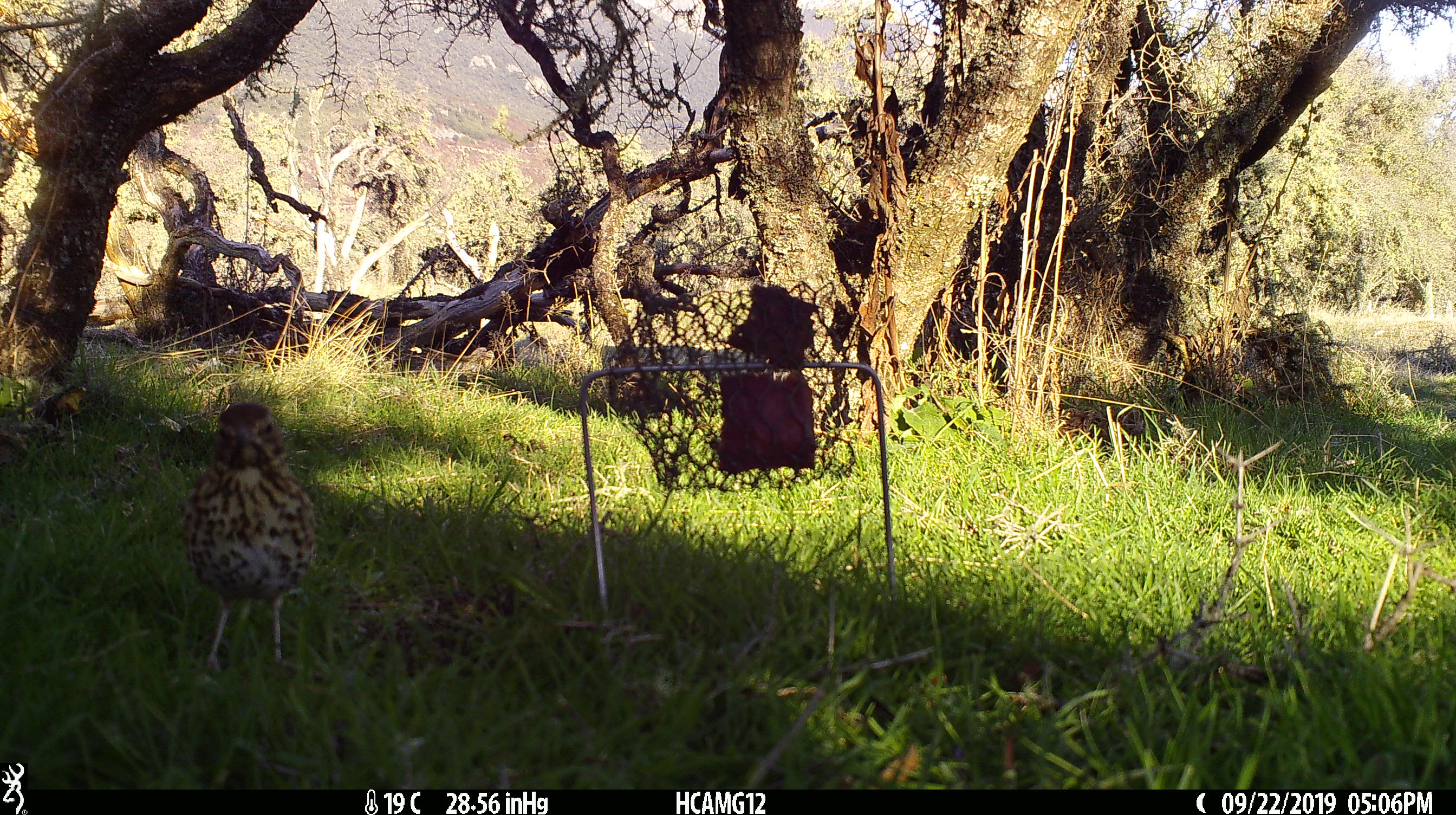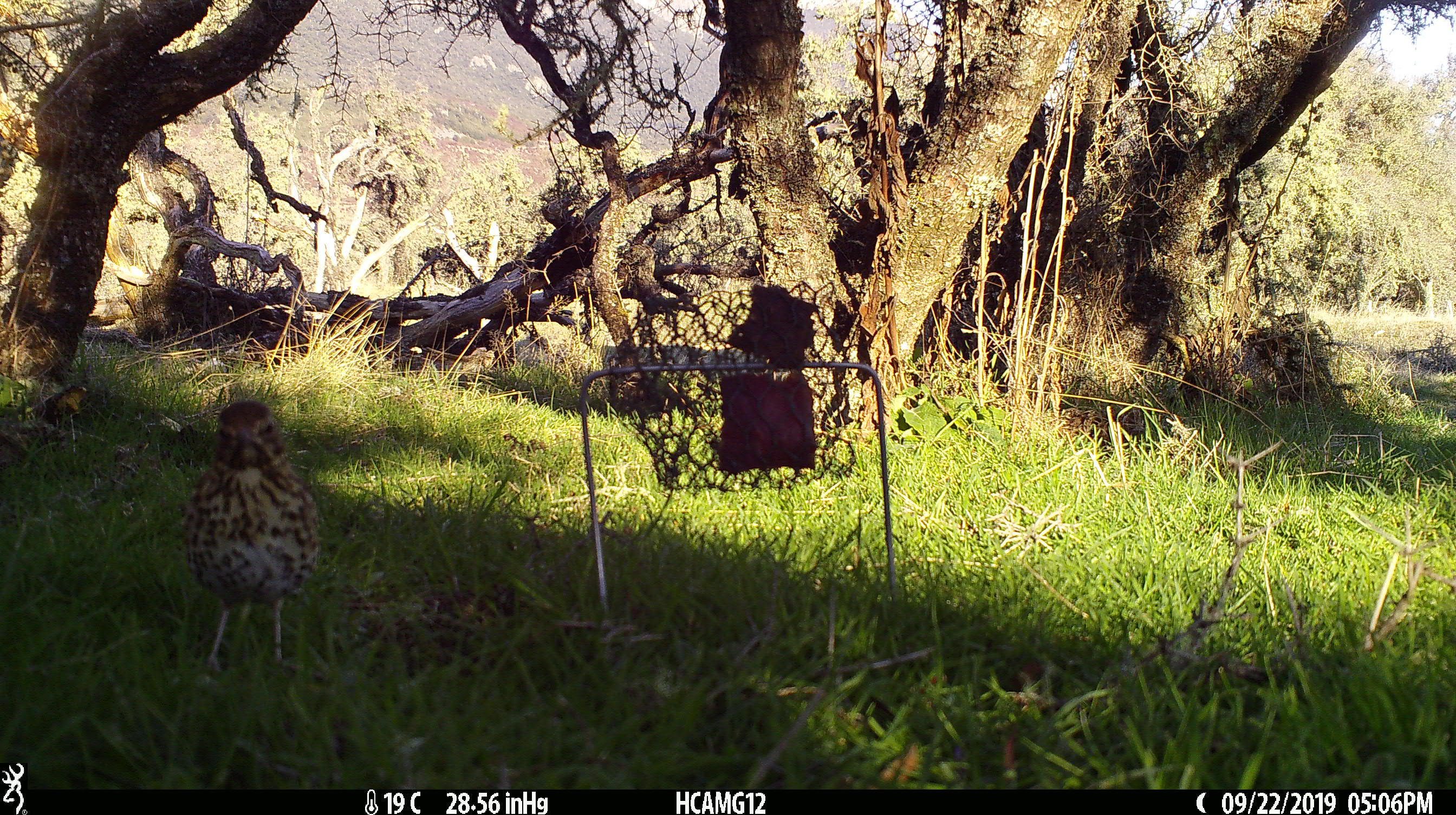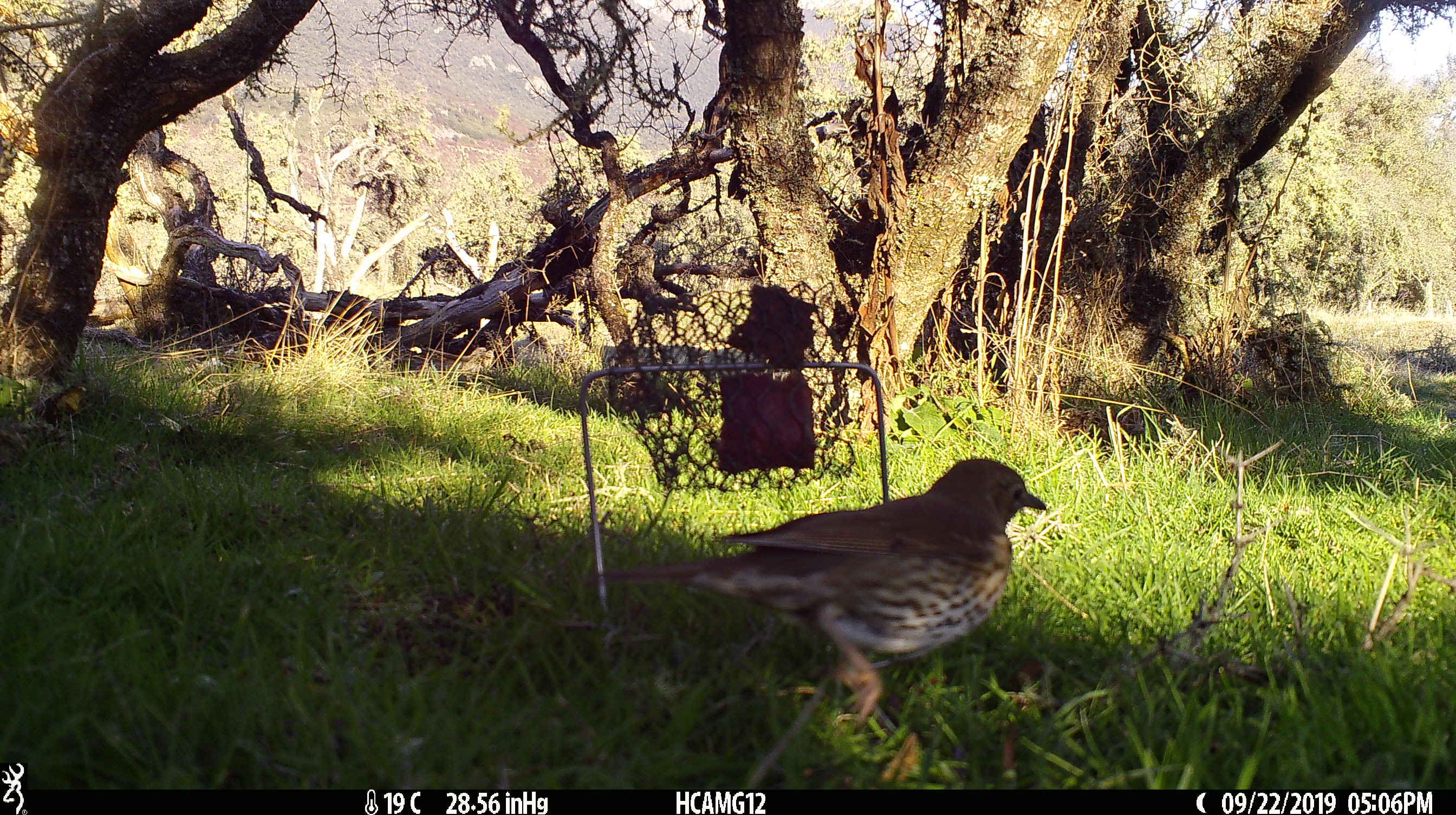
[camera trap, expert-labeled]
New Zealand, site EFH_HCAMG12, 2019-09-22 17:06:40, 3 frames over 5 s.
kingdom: Animalia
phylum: Chordata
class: Aves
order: Passeriformes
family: Turdidae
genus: Turdus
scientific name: Turdus philomelos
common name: song thrush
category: thrush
Thrush (song thrush) (Turdus philomelos).